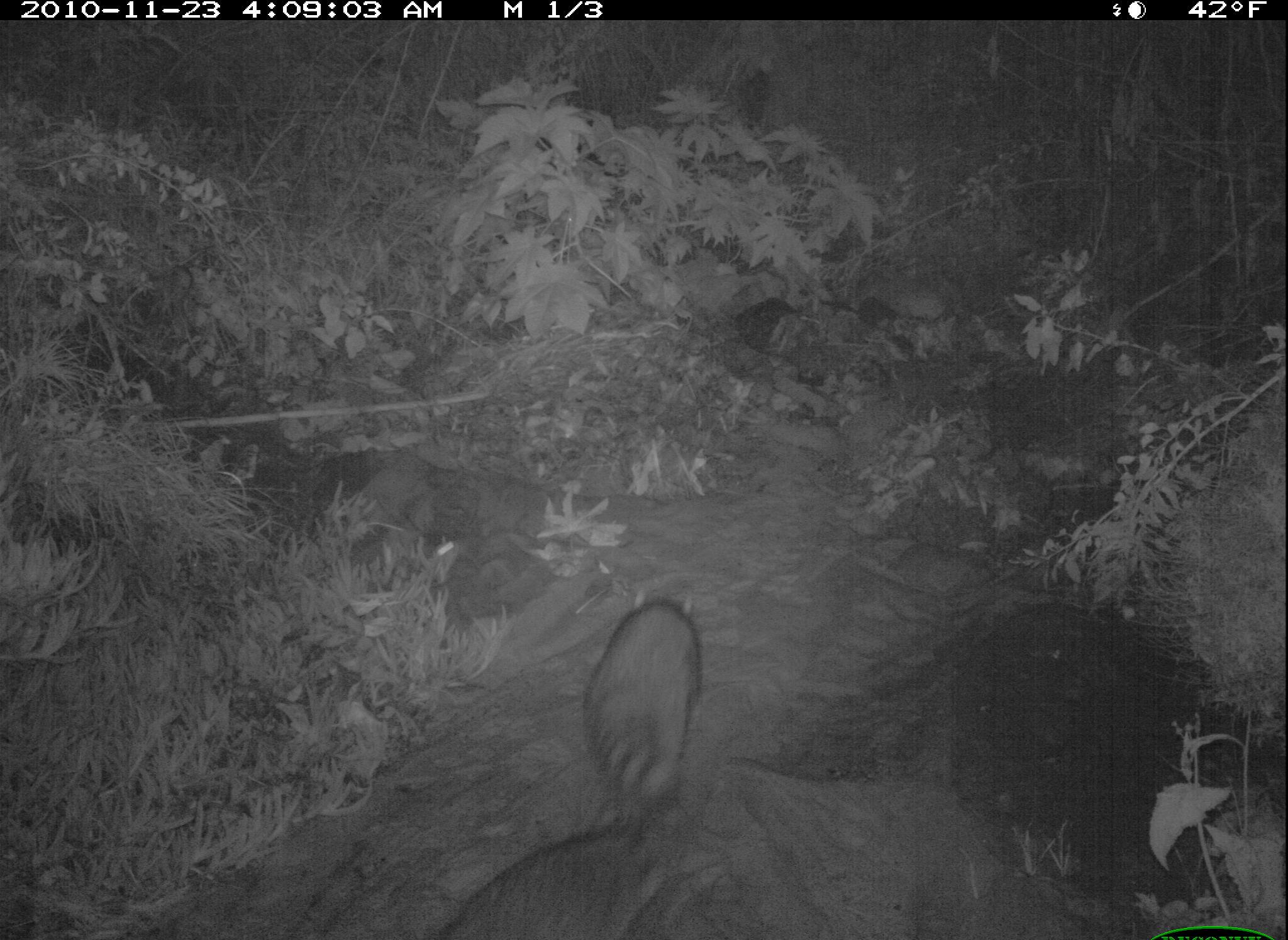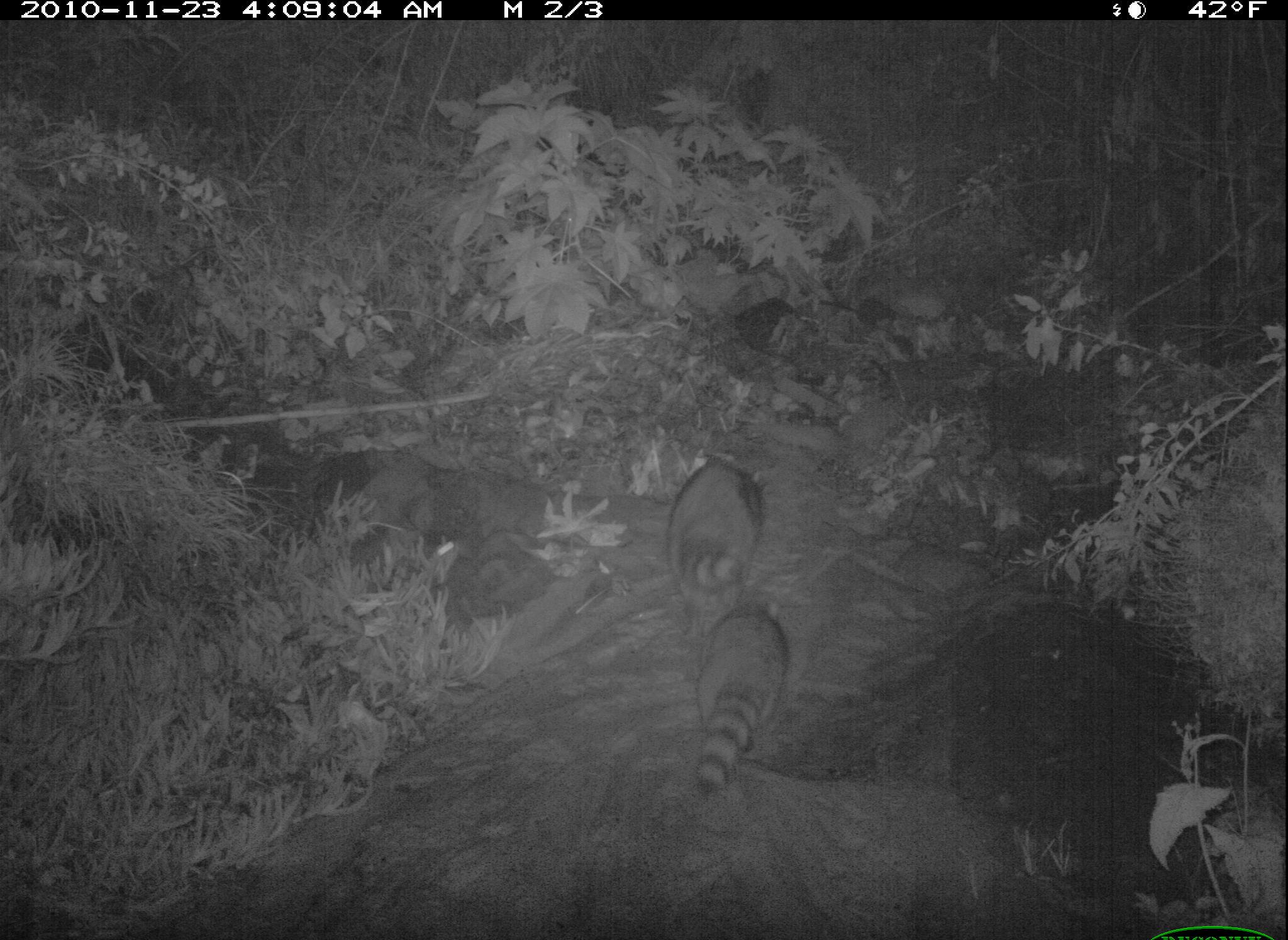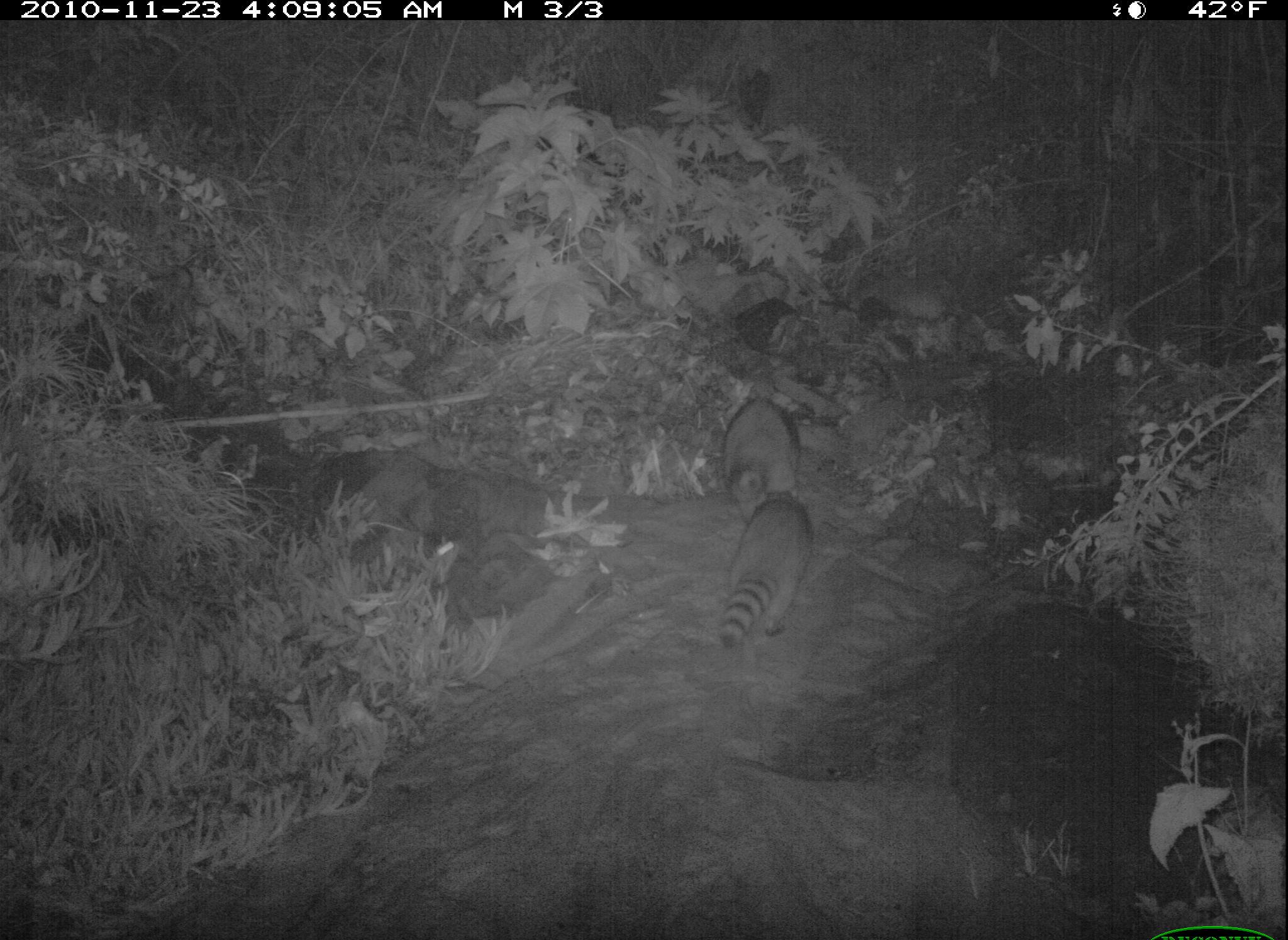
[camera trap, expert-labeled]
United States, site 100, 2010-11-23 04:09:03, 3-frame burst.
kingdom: Animalia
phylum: Chordata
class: Mammalia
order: Carnivora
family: Procyonidae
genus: Procyon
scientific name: Procyon lotor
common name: raccoon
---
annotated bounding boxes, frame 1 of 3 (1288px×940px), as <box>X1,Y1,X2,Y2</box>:
raccoon: <box>573,569,713,820</box>; <box>446,820,686,940</box>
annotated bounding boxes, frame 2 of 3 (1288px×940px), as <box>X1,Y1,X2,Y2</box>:
raccoon: <box>680,594,801,804</box>; <box>662,456,766,601</box>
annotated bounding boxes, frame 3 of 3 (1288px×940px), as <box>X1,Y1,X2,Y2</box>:
raccoon: <box>706,490,815,653</box>; <box>712,386,807,531</box>